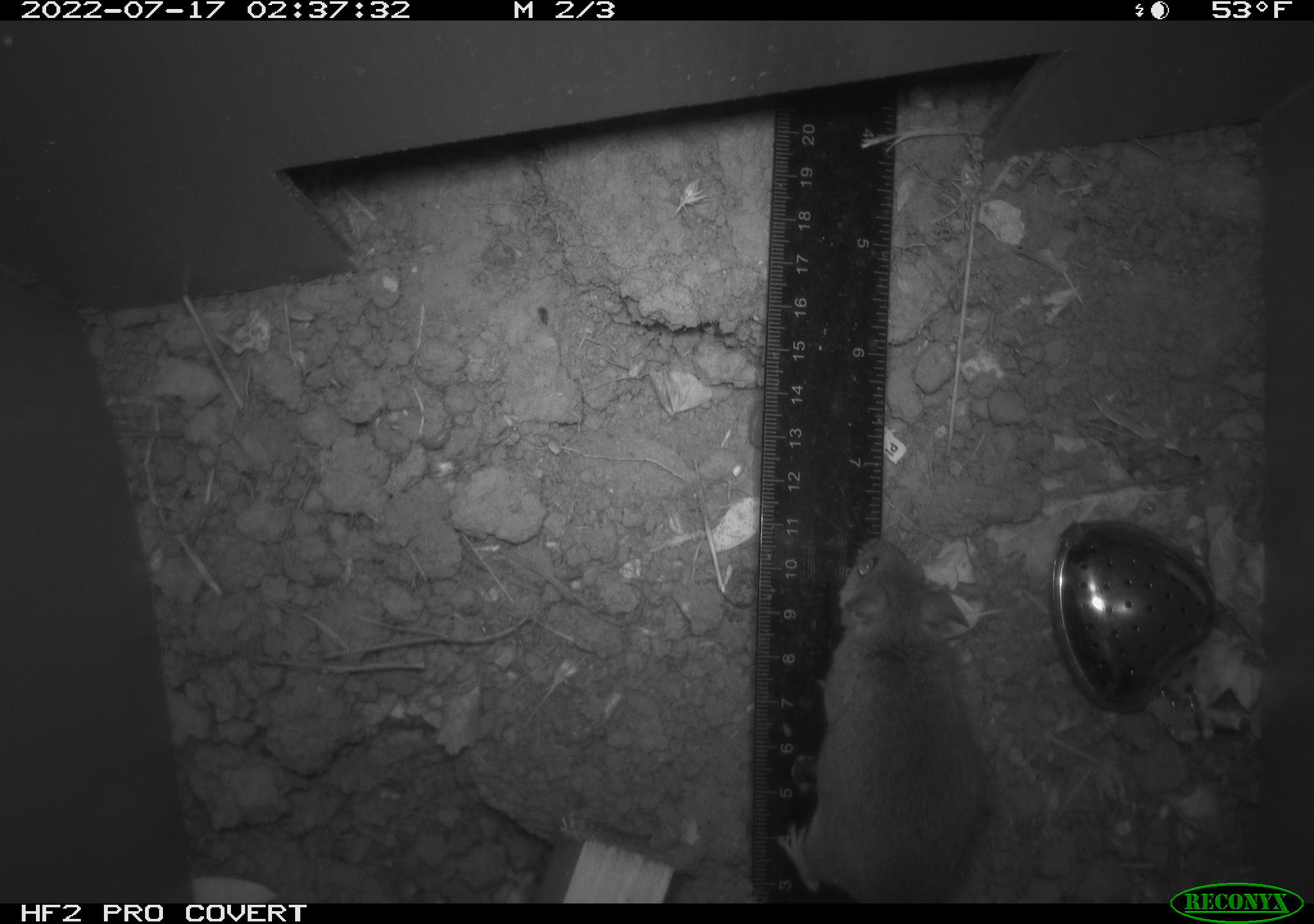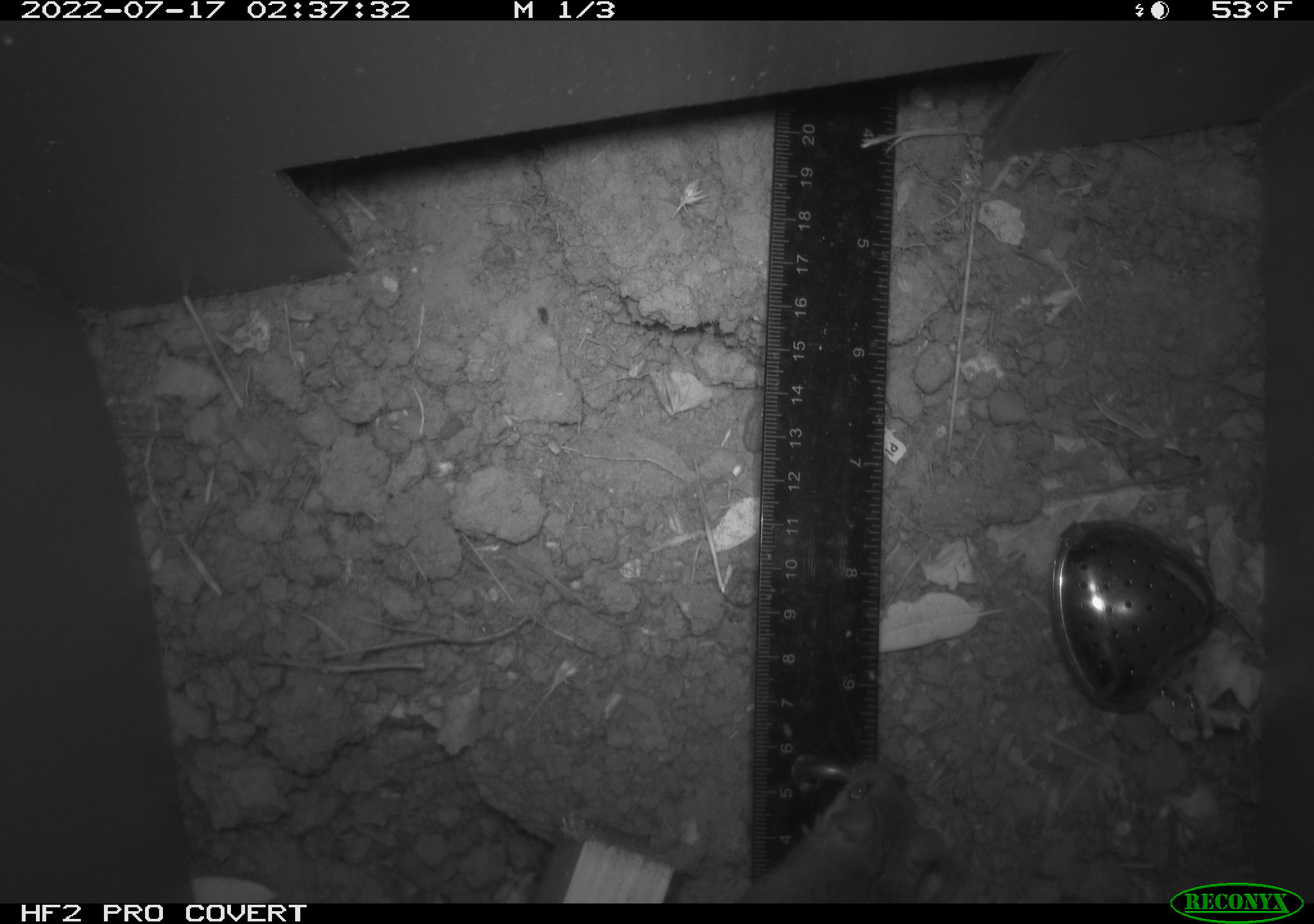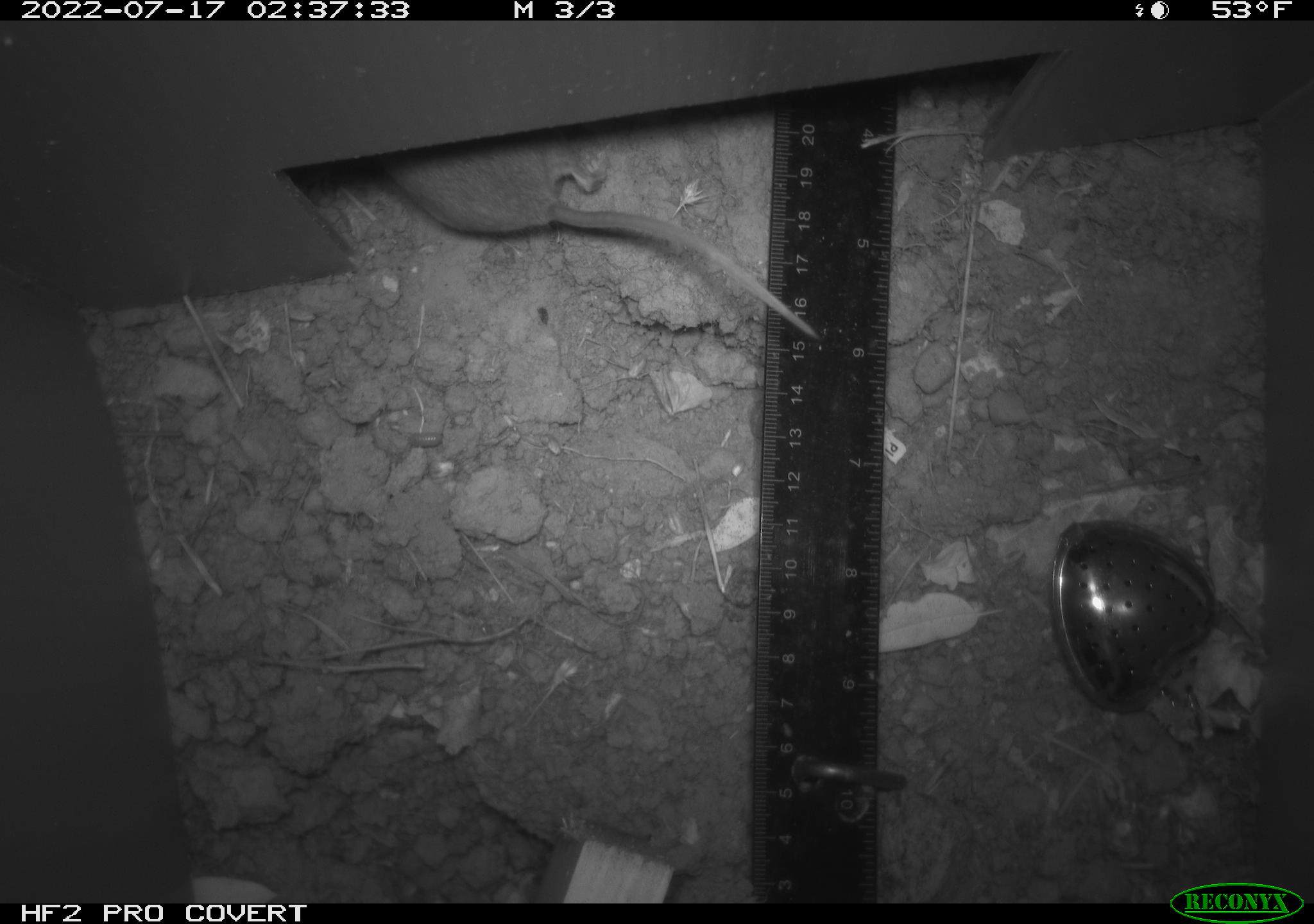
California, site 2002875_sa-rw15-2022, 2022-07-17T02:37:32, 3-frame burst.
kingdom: Animalia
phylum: Chordata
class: Mammalia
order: Rodentia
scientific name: Rodentia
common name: mouse species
Mouse species (Rodentia).